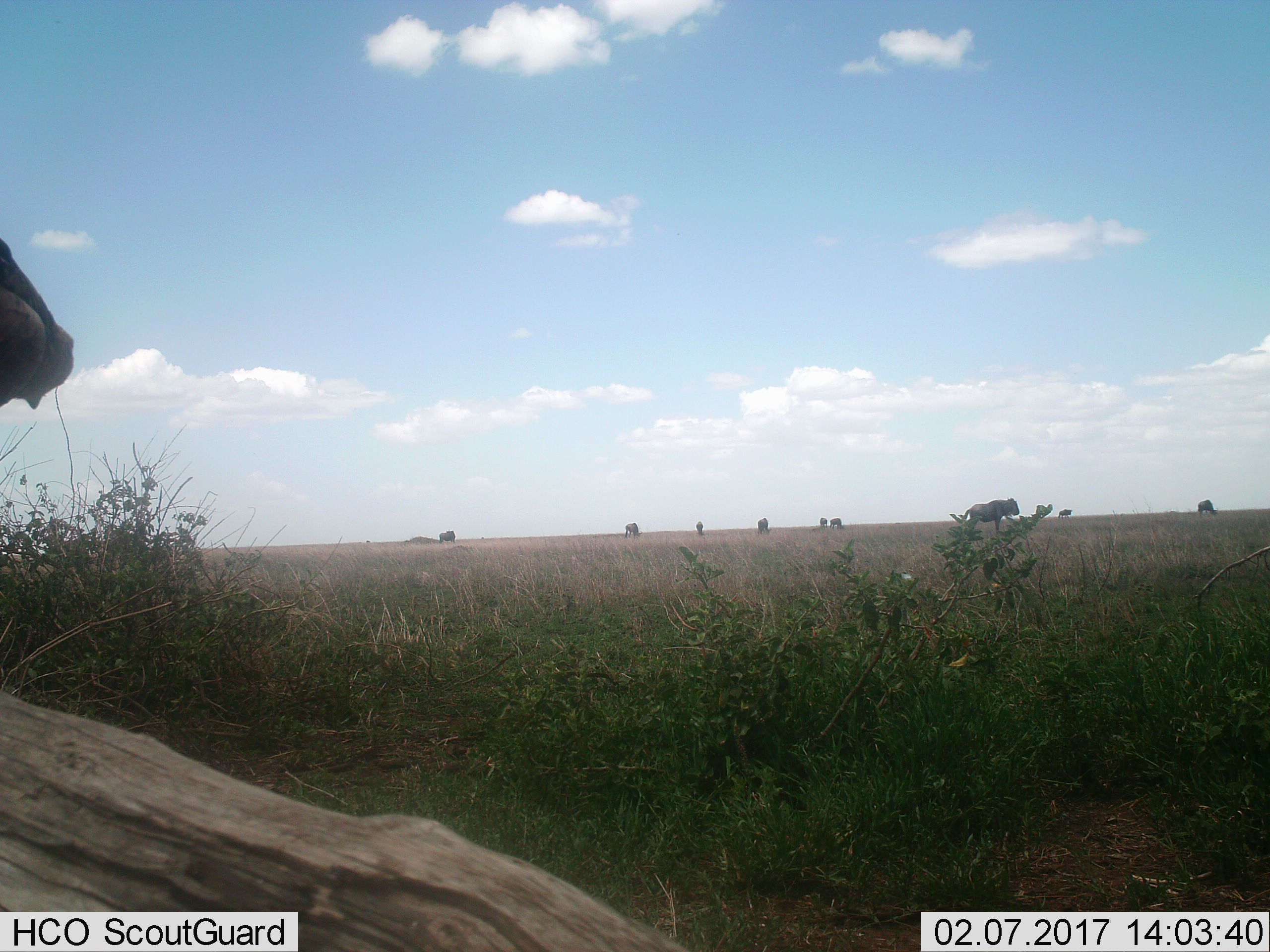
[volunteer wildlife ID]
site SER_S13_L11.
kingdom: Animalia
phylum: Chordata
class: Mammalia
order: Artiodactyla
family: Bovidae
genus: Connochaetes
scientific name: Connochaetes taurinus taurinus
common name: blue wildebeest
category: wildebeestblue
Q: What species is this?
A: Wildebeestblue (blue wildebeest) (Connochaetes taurinus taurinus).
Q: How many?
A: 10.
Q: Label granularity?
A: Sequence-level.